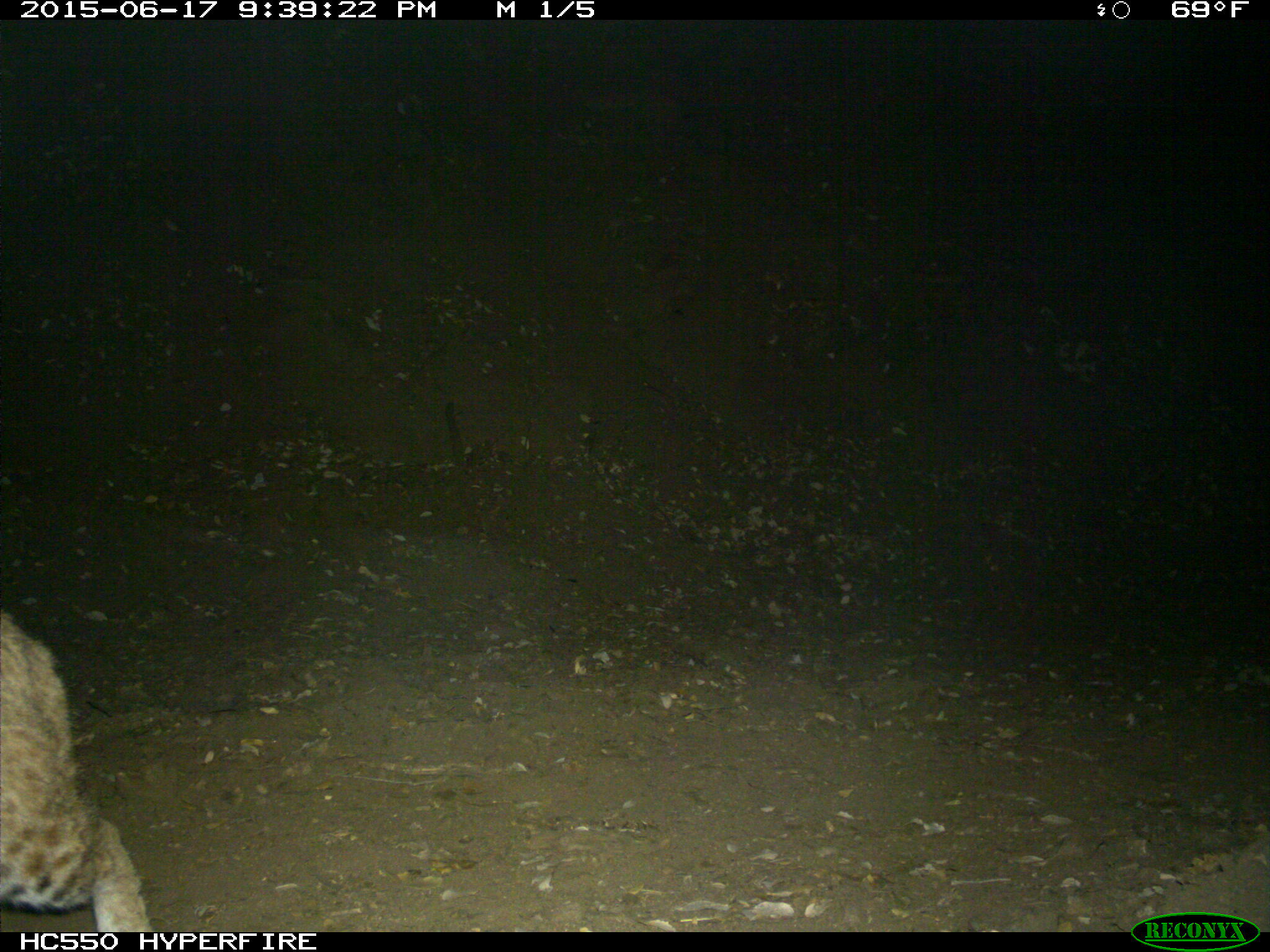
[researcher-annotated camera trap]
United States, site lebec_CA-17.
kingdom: Animalia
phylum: Chordata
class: Mammalia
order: Carnivora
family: Felidae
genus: Lynx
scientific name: Lynx rufus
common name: bobcat